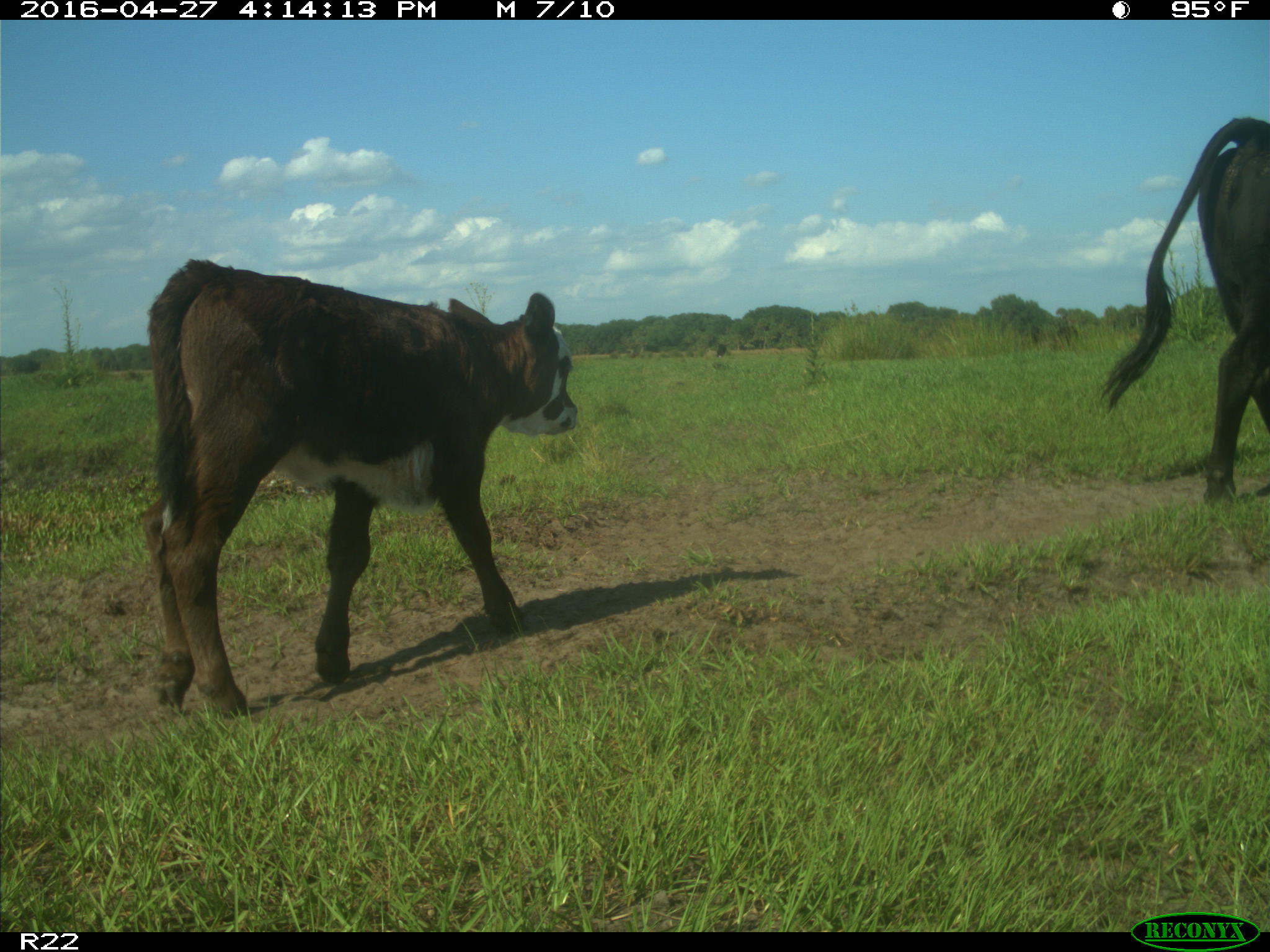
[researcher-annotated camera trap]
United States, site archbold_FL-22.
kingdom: Animalia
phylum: Chordata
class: Mammalia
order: Artiodactyla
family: Bovidae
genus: Bos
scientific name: Bos taurus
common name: domestic cow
Bos taurus (domestic cow).